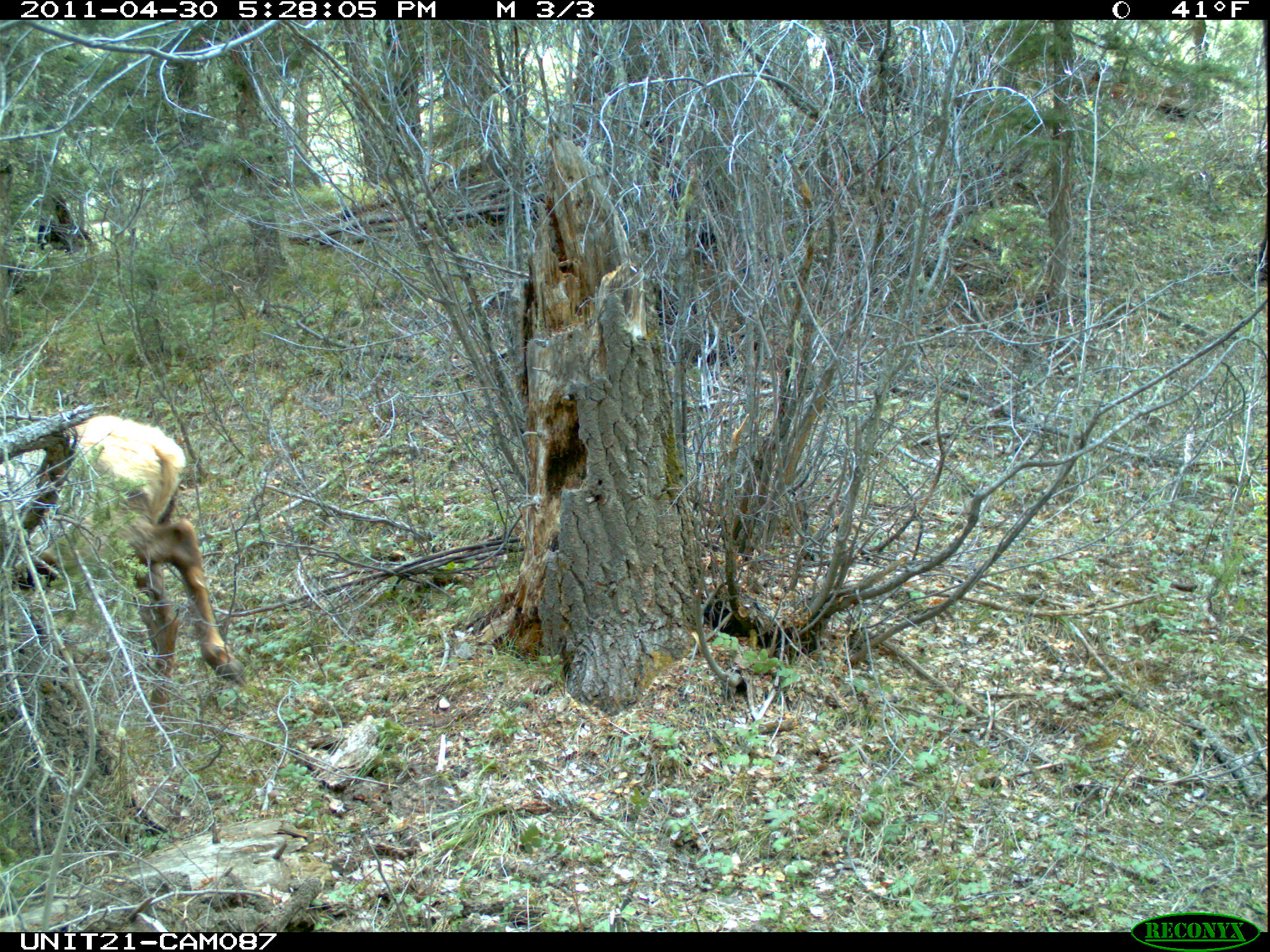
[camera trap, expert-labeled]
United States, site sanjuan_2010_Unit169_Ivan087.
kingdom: Animalia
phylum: Chordata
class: Mammalia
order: Artiodactyla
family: Cervidae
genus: Cervus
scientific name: Cervus elaphus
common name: red deer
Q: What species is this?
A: Cervus elaphus (red deer).